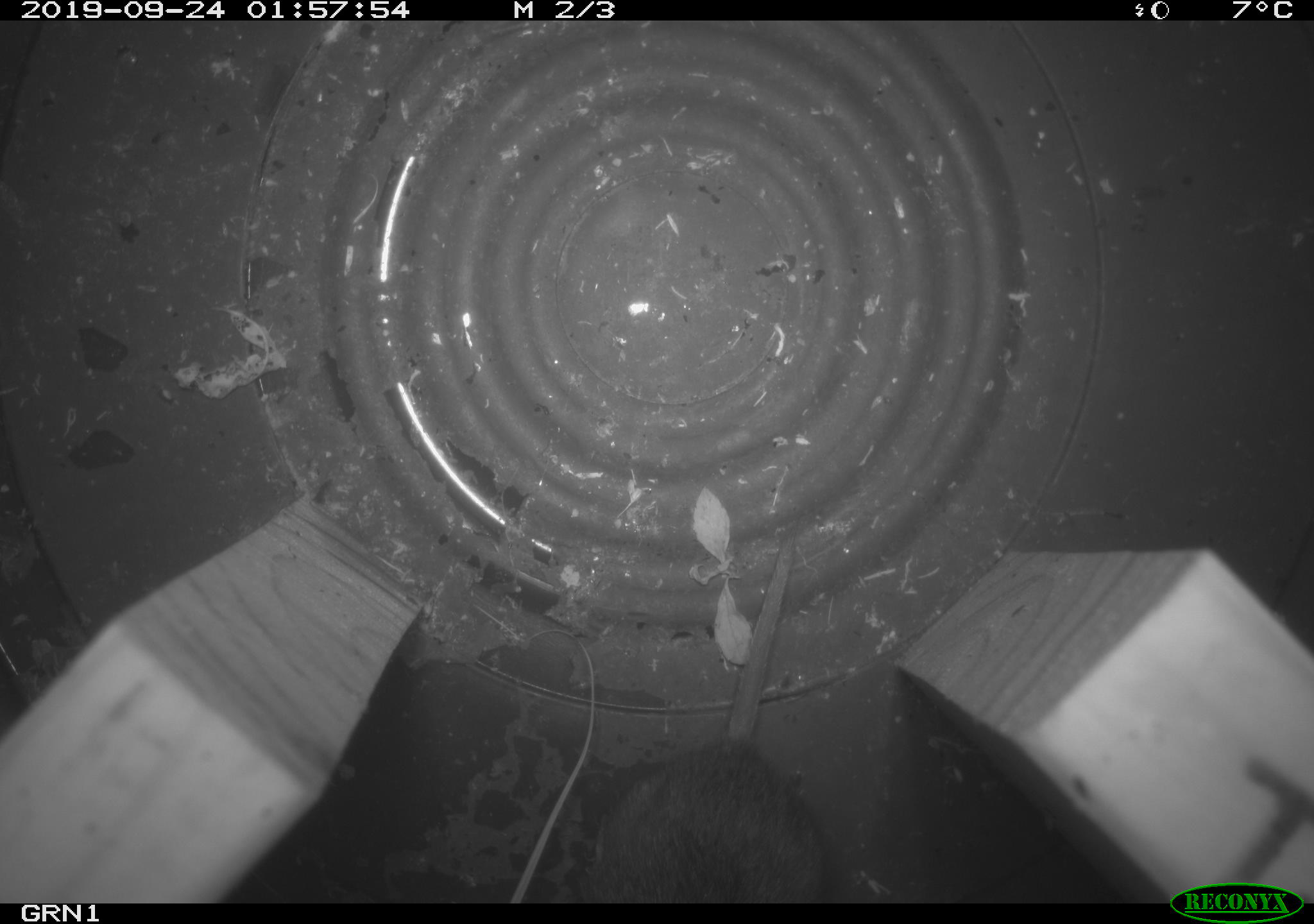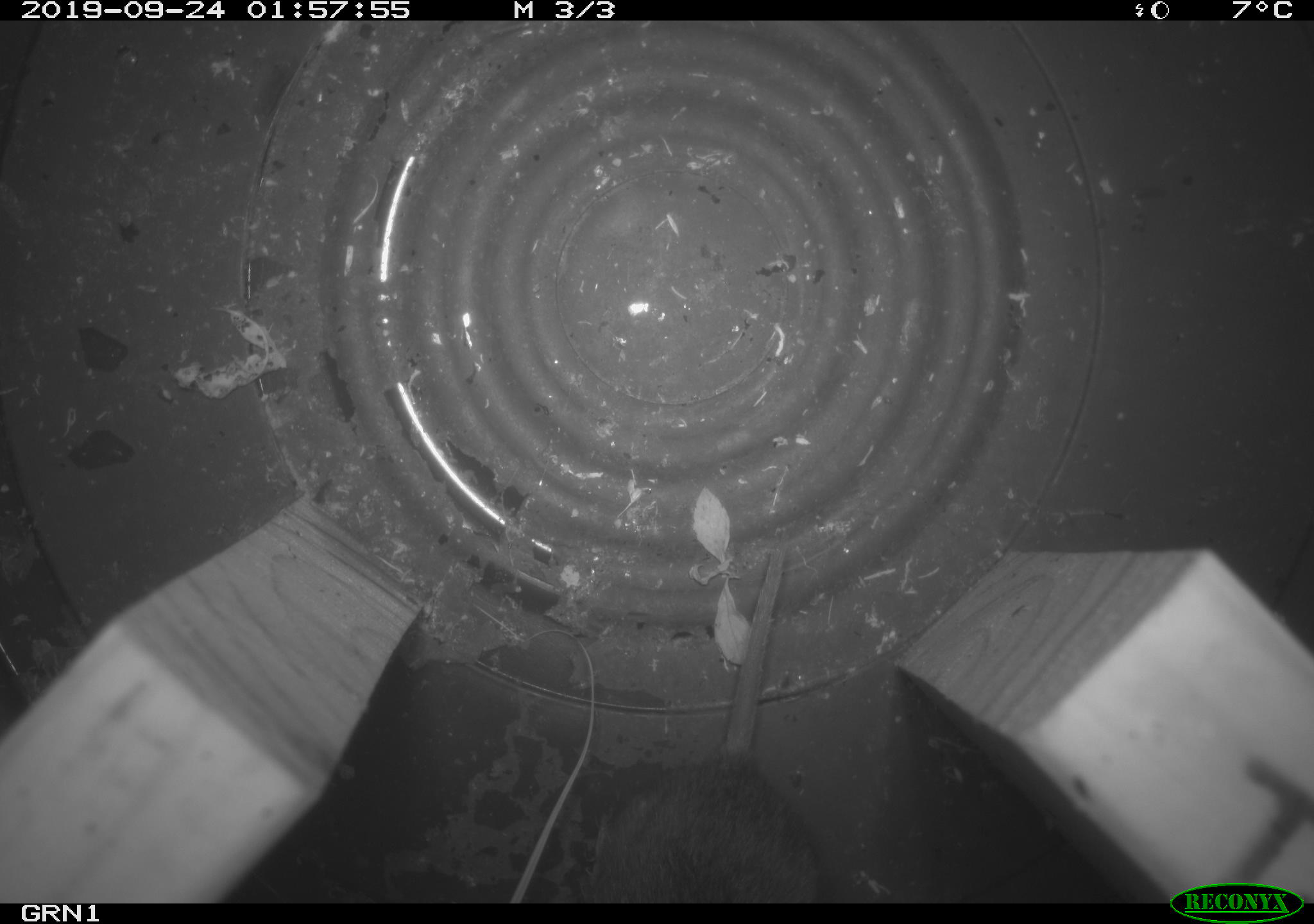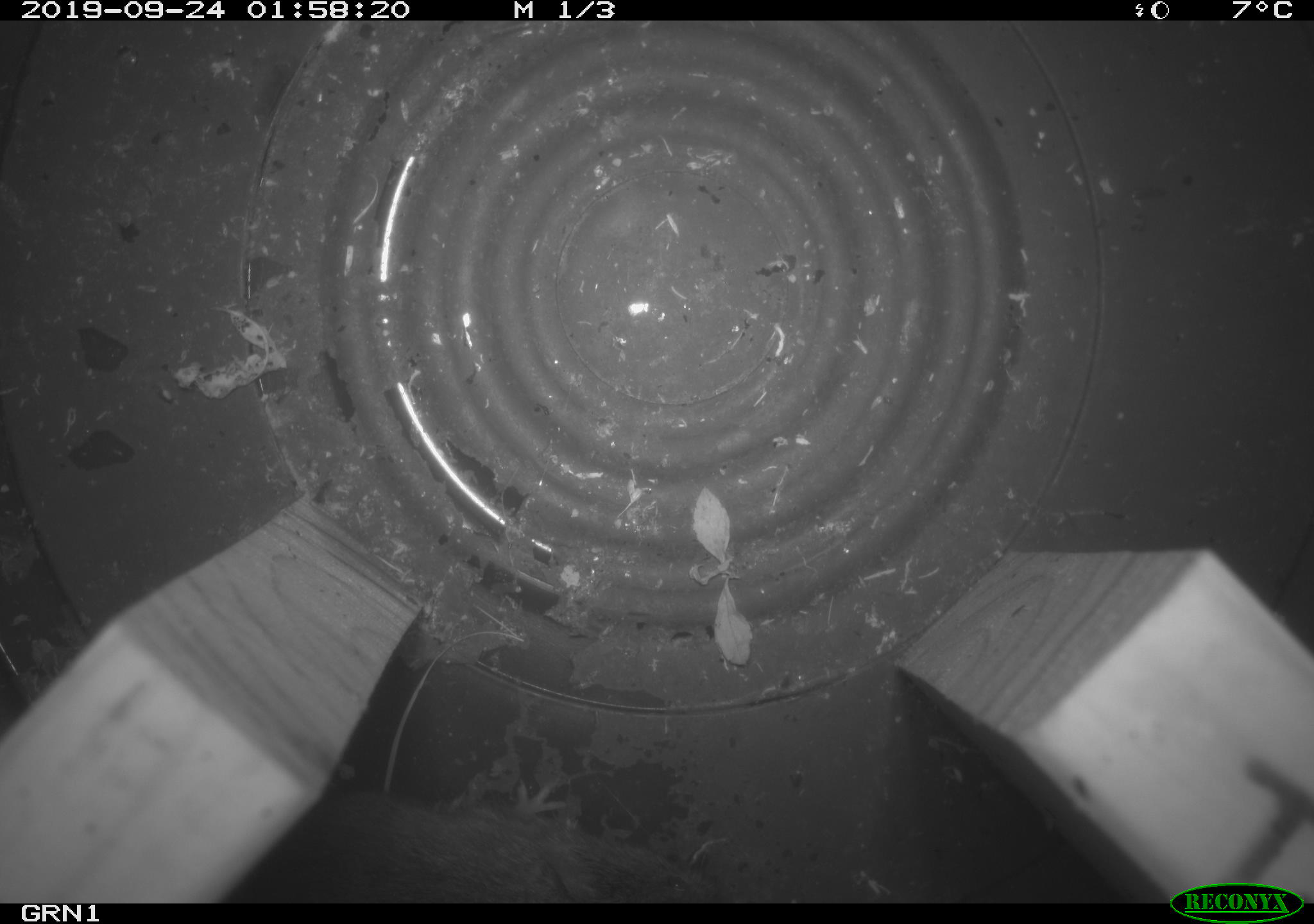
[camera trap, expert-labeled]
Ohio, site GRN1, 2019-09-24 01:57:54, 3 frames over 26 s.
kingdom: Animalia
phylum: Chordata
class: Mammalia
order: Rodentia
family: Cricetidae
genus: Microtus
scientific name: Microtus pennsylvanicus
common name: meadow vole